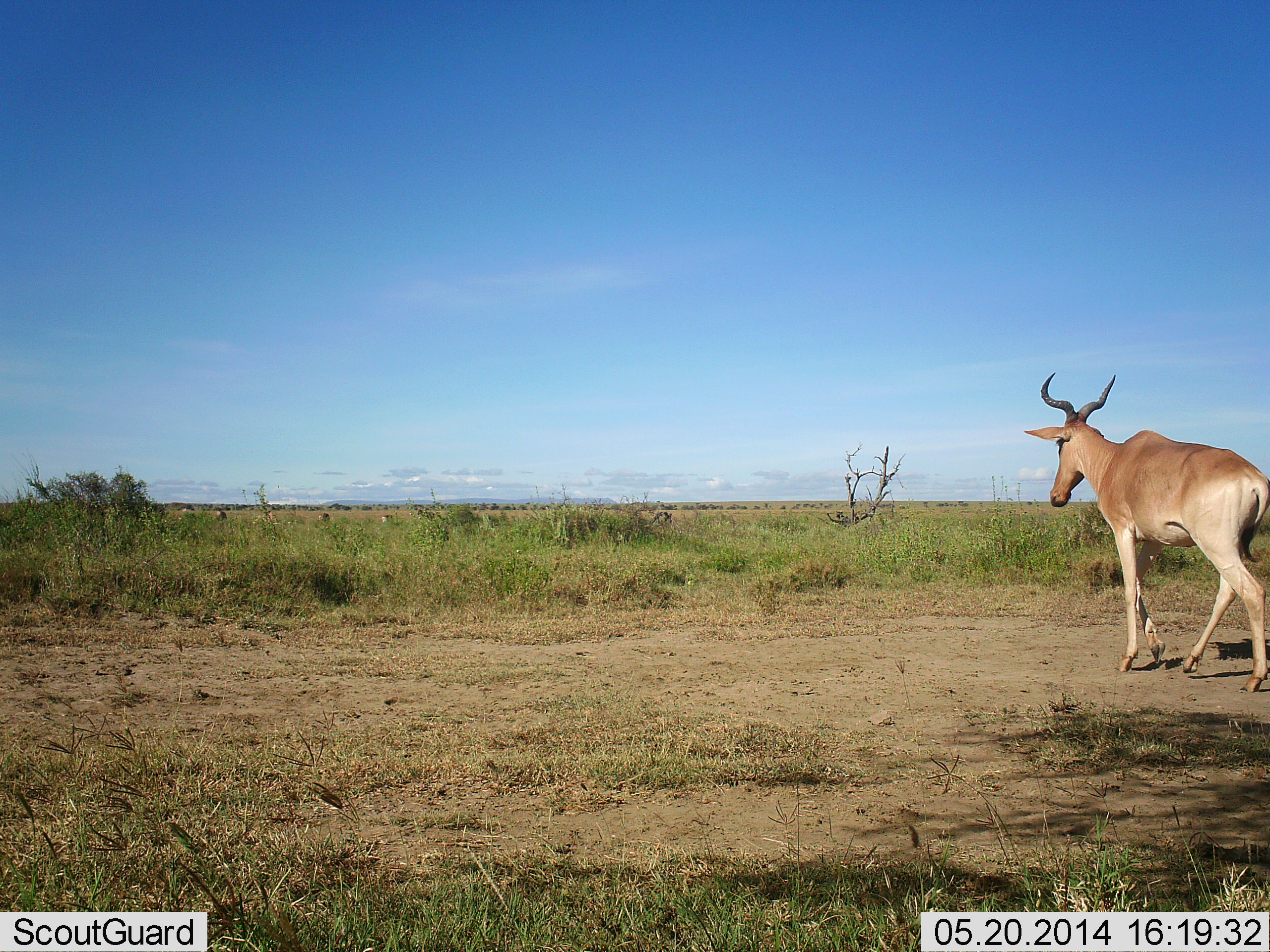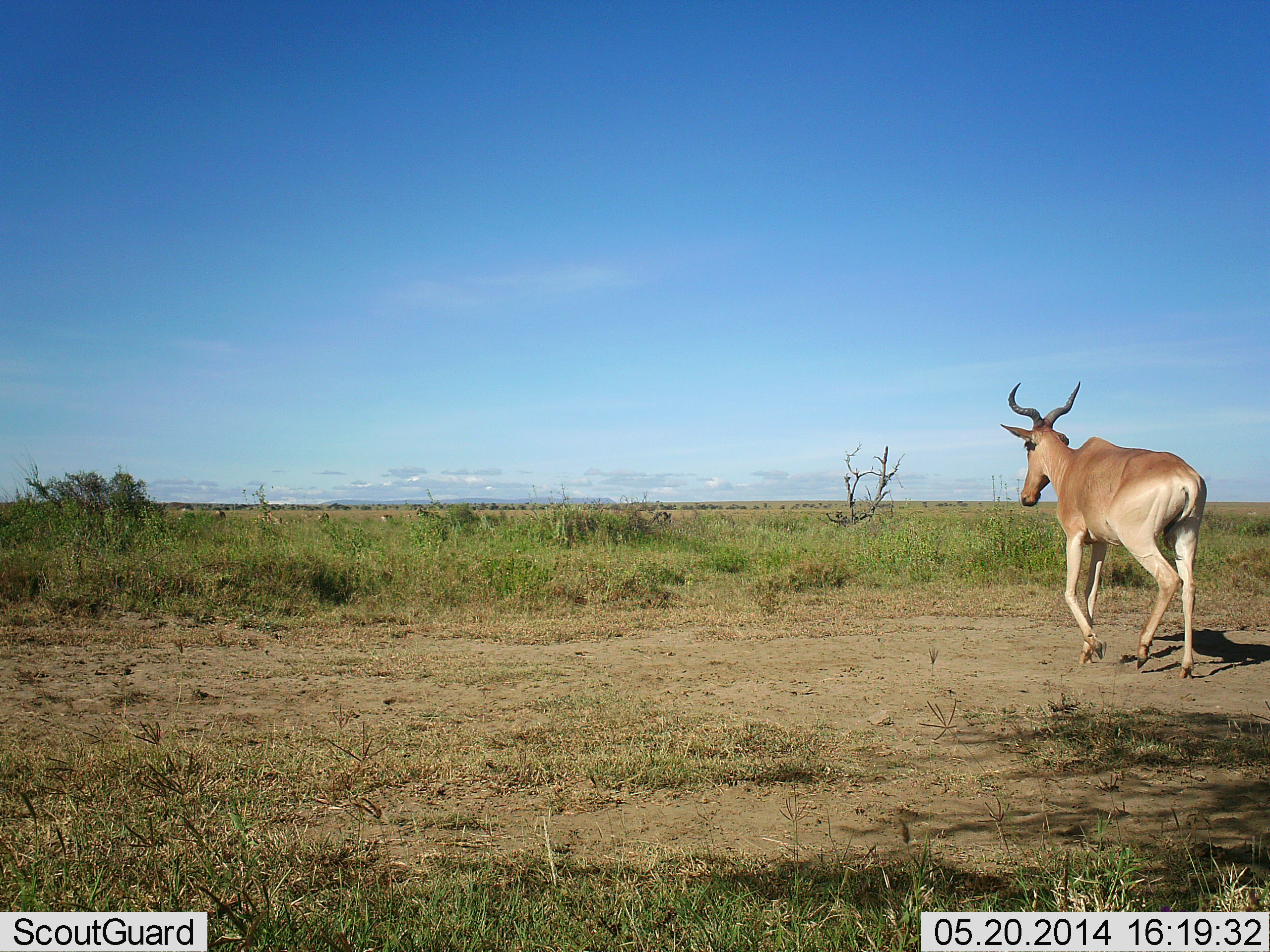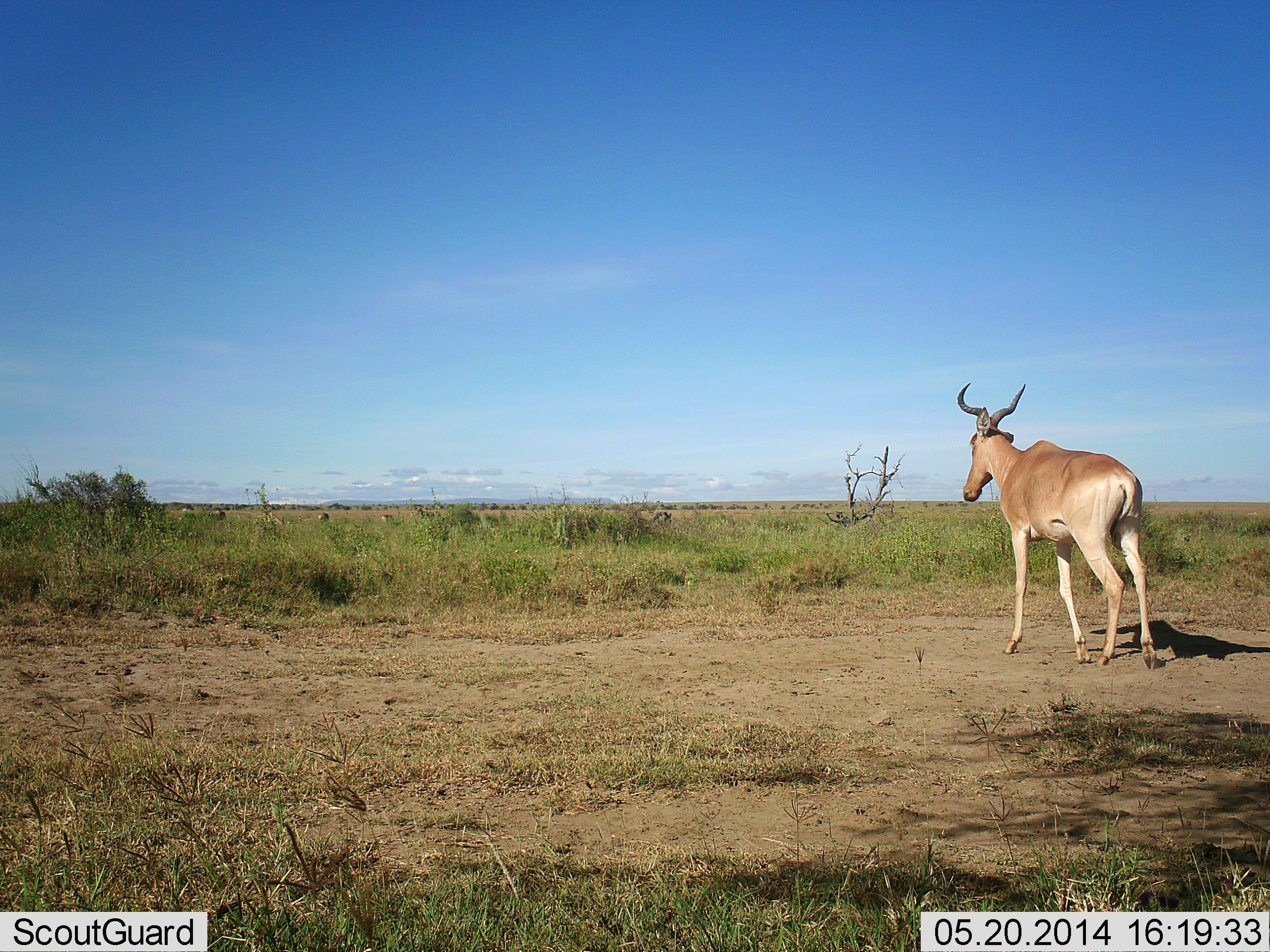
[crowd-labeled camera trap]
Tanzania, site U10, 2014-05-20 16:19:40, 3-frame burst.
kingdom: Animalia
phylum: Chordata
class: Mammalia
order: Artiodactyla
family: Bovidae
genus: Alcelaphus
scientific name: Alcelaphus buselaphus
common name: hartebeest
Hartebeest (Alcelaphus buselaphus), count 1. Behavior (volunteer vote fractions): standing 0%, resting 0%, moving 100%, interacting 0%. Young present (vote fraction): 0%. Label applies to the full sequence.